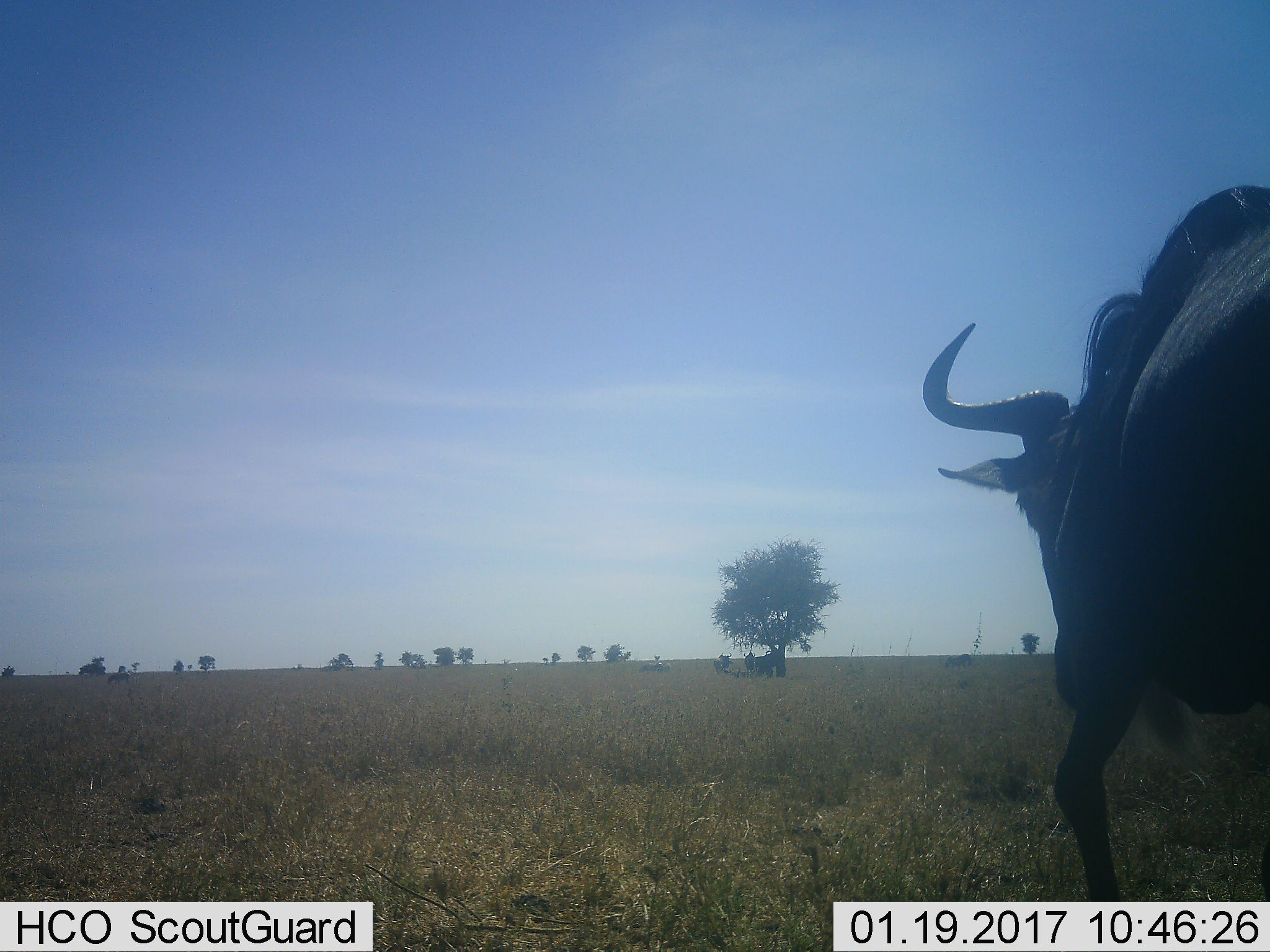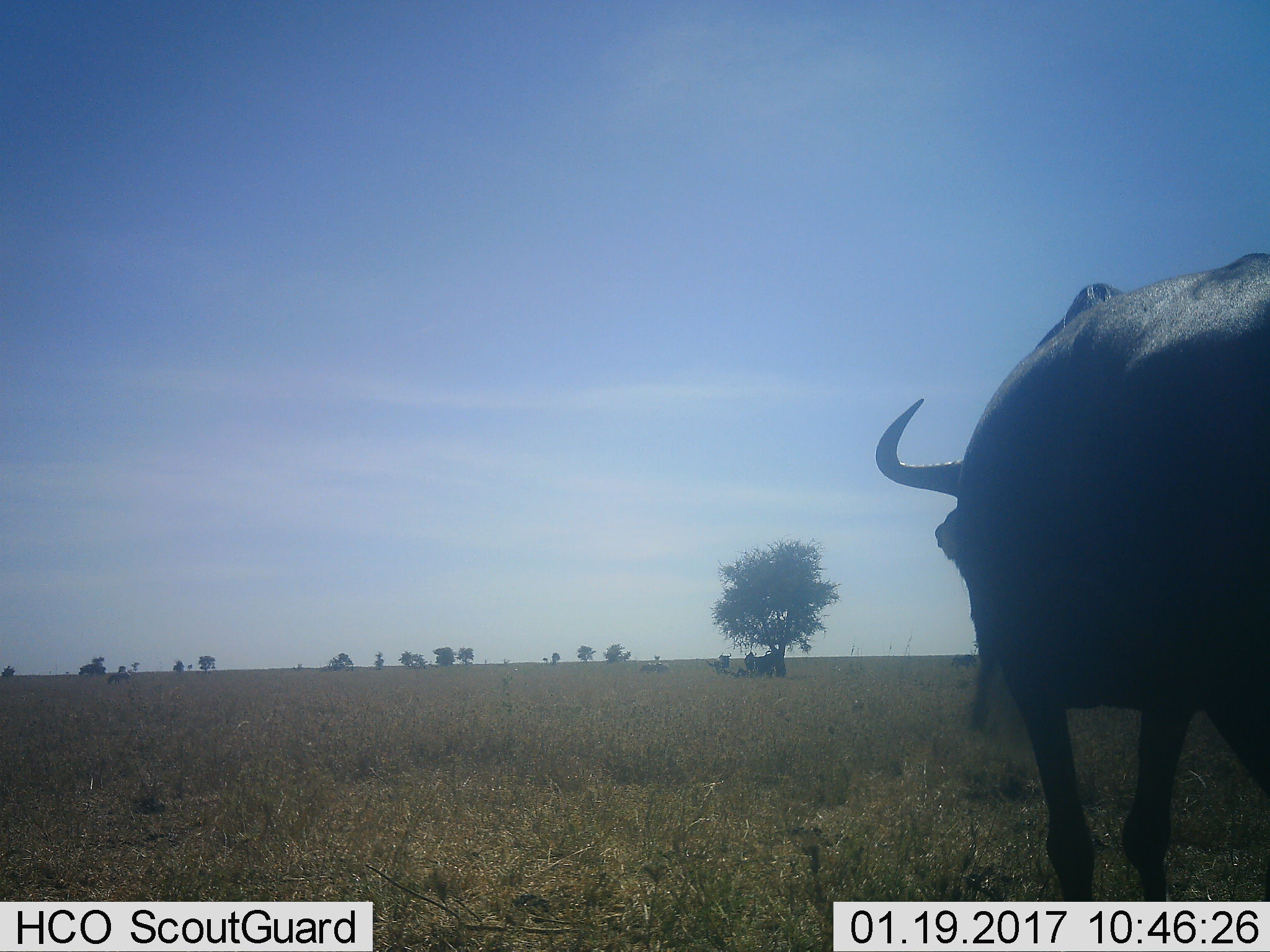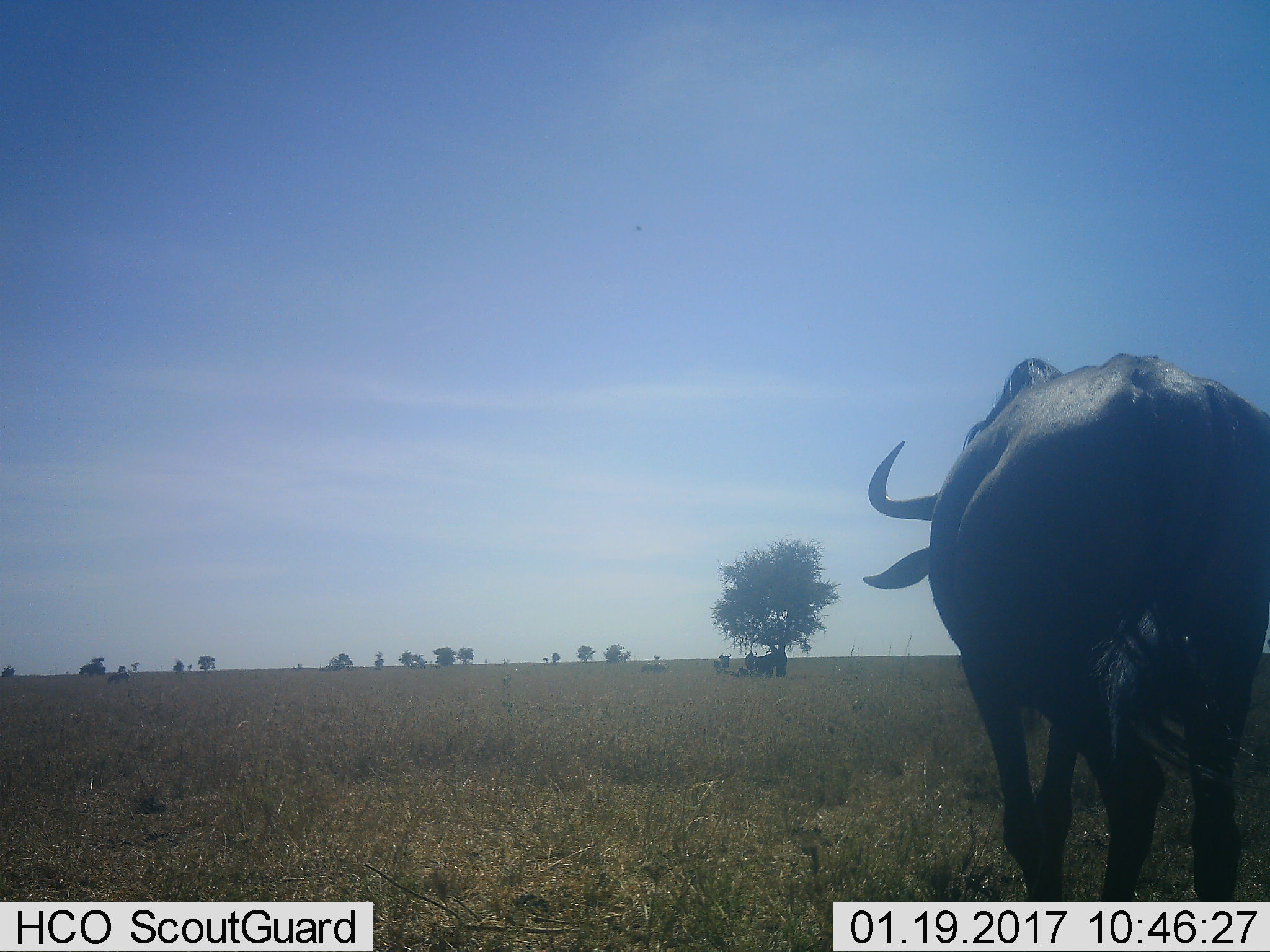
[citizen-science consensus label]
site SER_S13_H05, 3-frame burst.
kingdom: Animalia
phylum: Chordata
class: Mammalia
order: Artiodactyla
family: Bovidae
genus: Connochaetes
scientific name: Connochaetes taurinus taurinus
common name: blue wildebeest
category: wildebeestblue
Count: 5.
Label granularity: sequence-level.